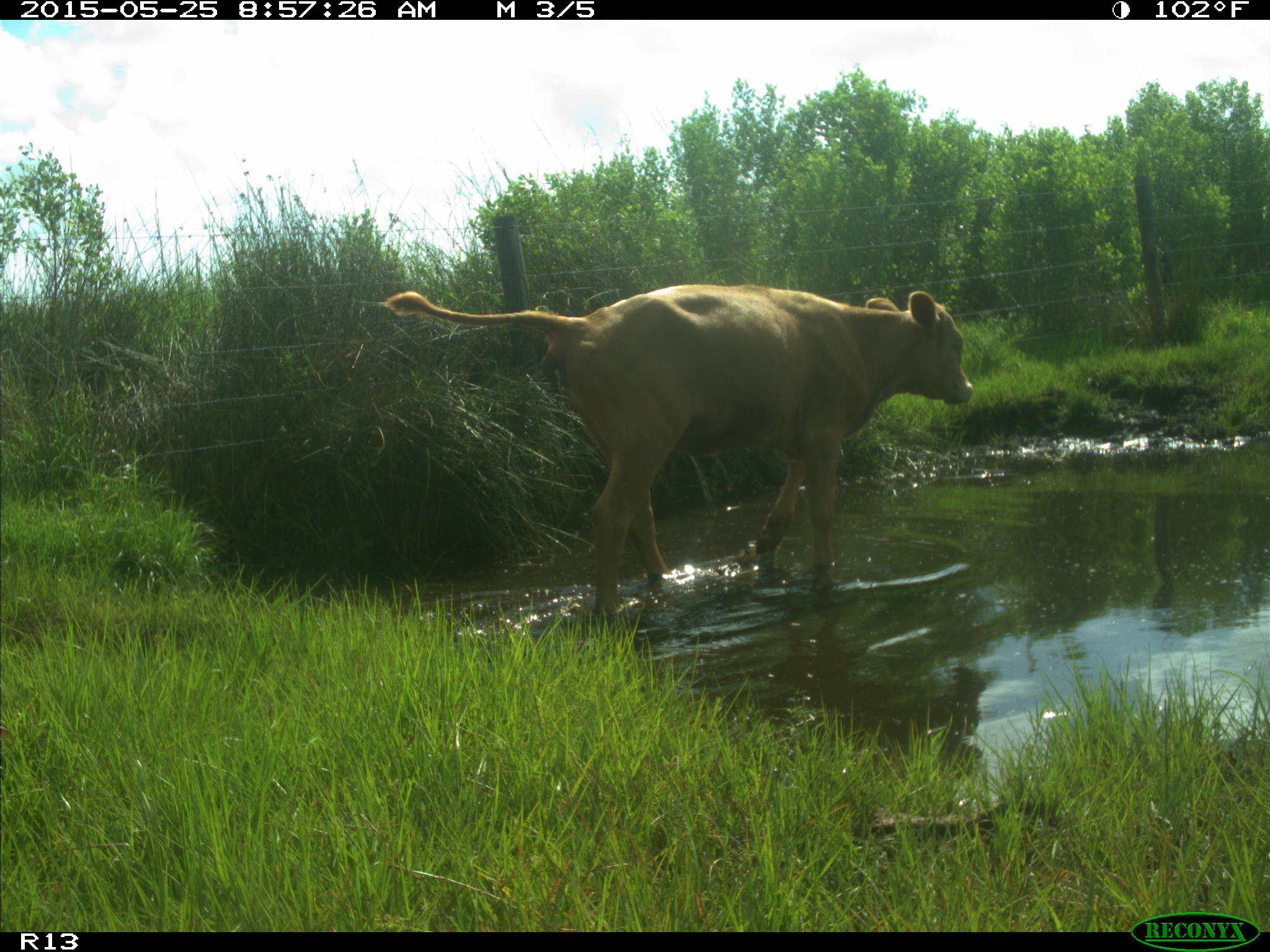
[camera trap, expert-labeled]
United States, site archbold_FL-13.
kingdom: Animalia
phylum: Chordata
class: Mammalia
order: Artiodactyla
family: Bovidae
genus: Bos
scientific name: Bos taurus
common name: domestic cow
Bos taurus (domestic cow).